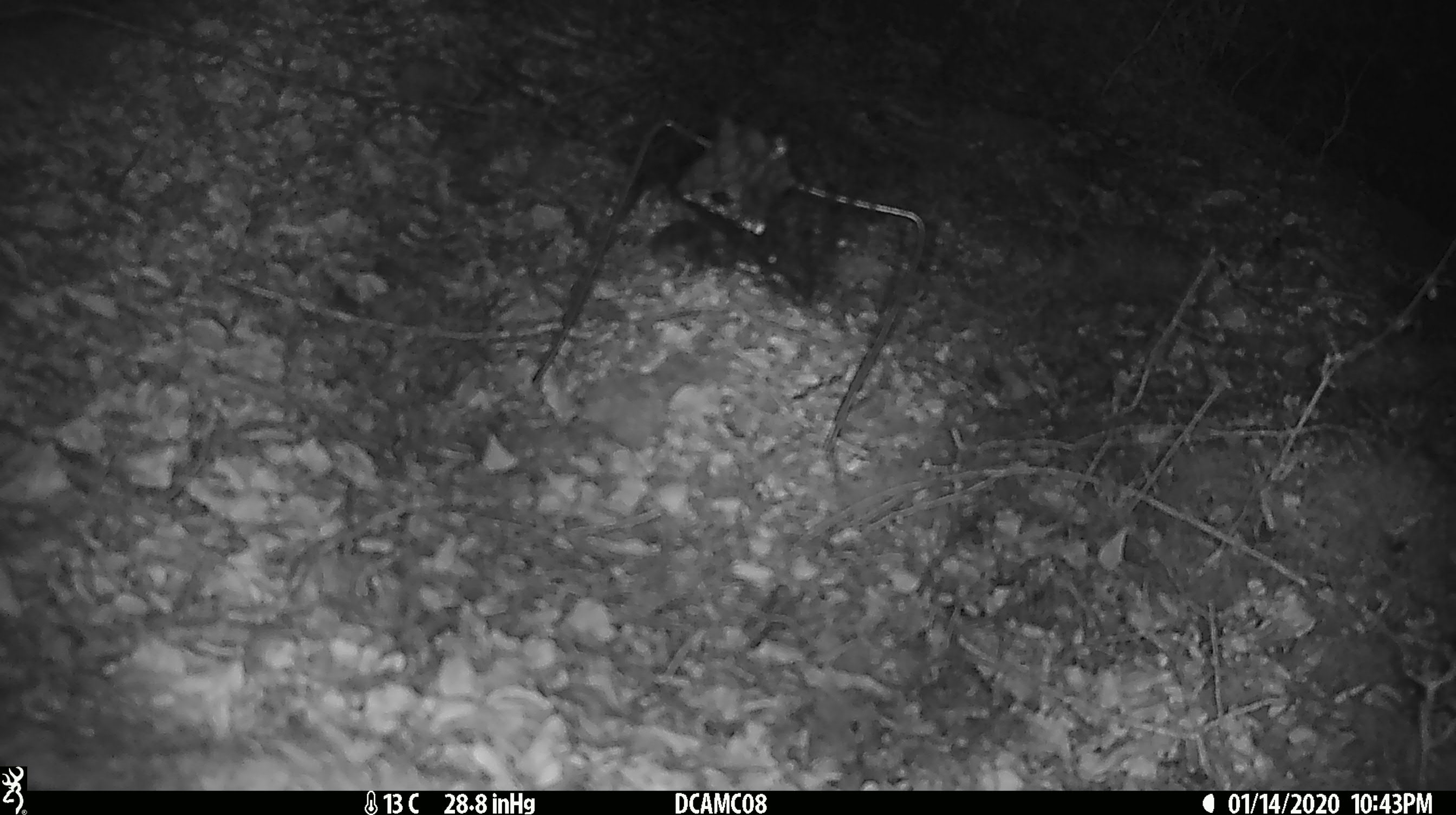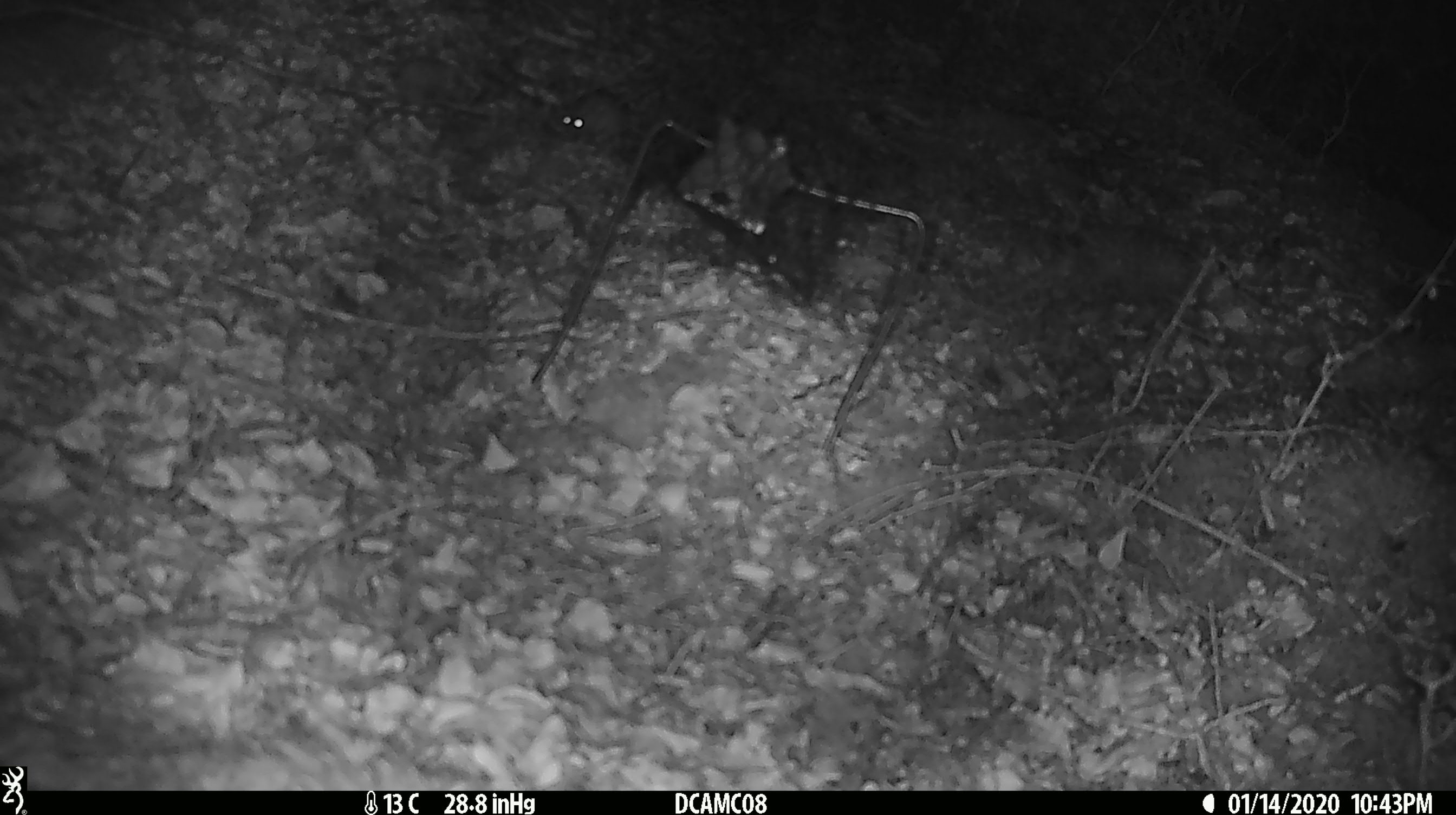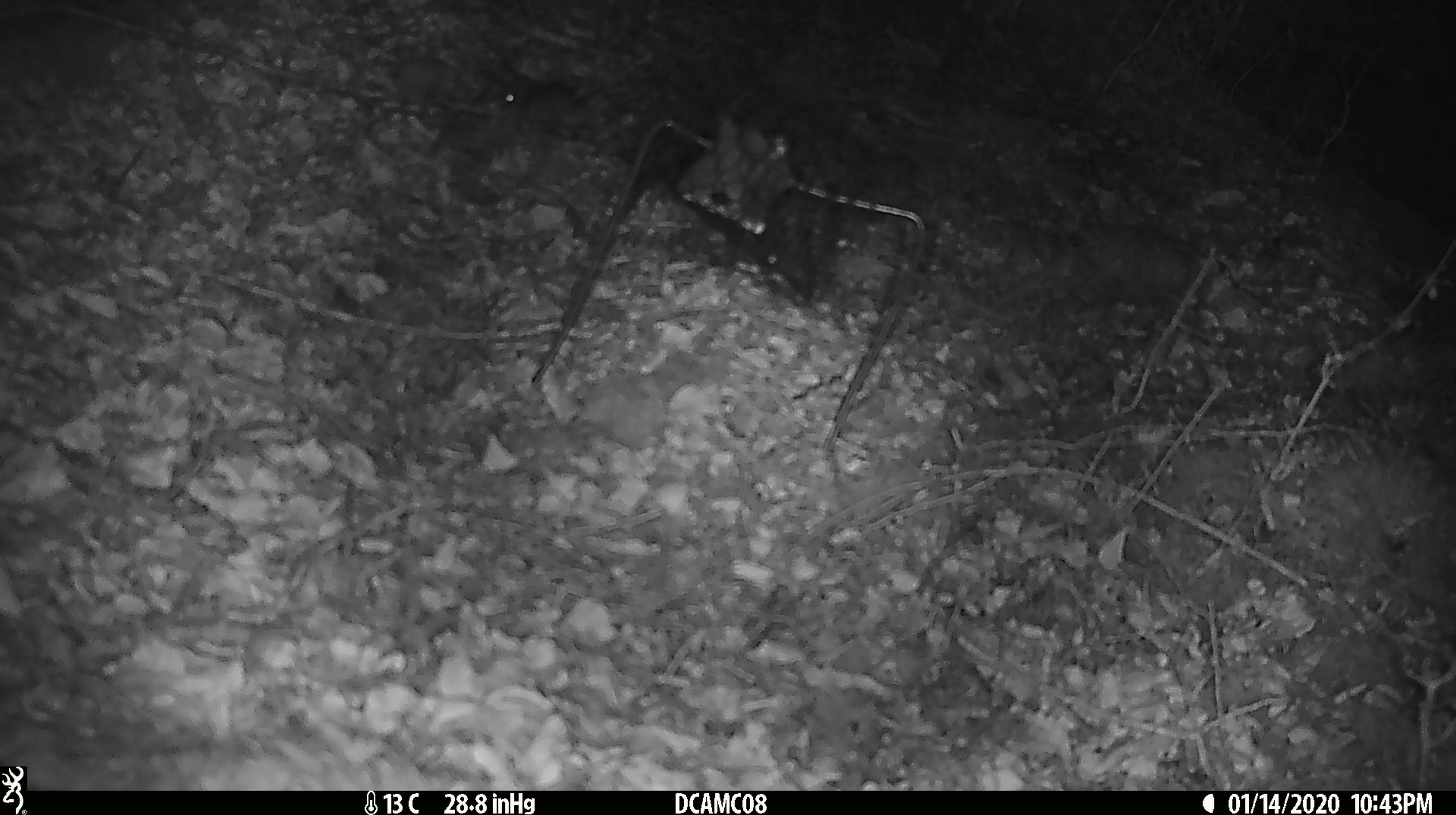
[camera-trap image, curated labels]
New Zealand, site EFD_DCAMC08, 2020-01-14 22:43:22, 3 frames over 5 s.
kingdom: Animalia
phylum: Chordata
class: Mammalia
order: Rodentia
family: Muridae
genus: Mus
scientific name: Mus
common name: mouse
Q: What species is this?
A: Mouse (Mus).